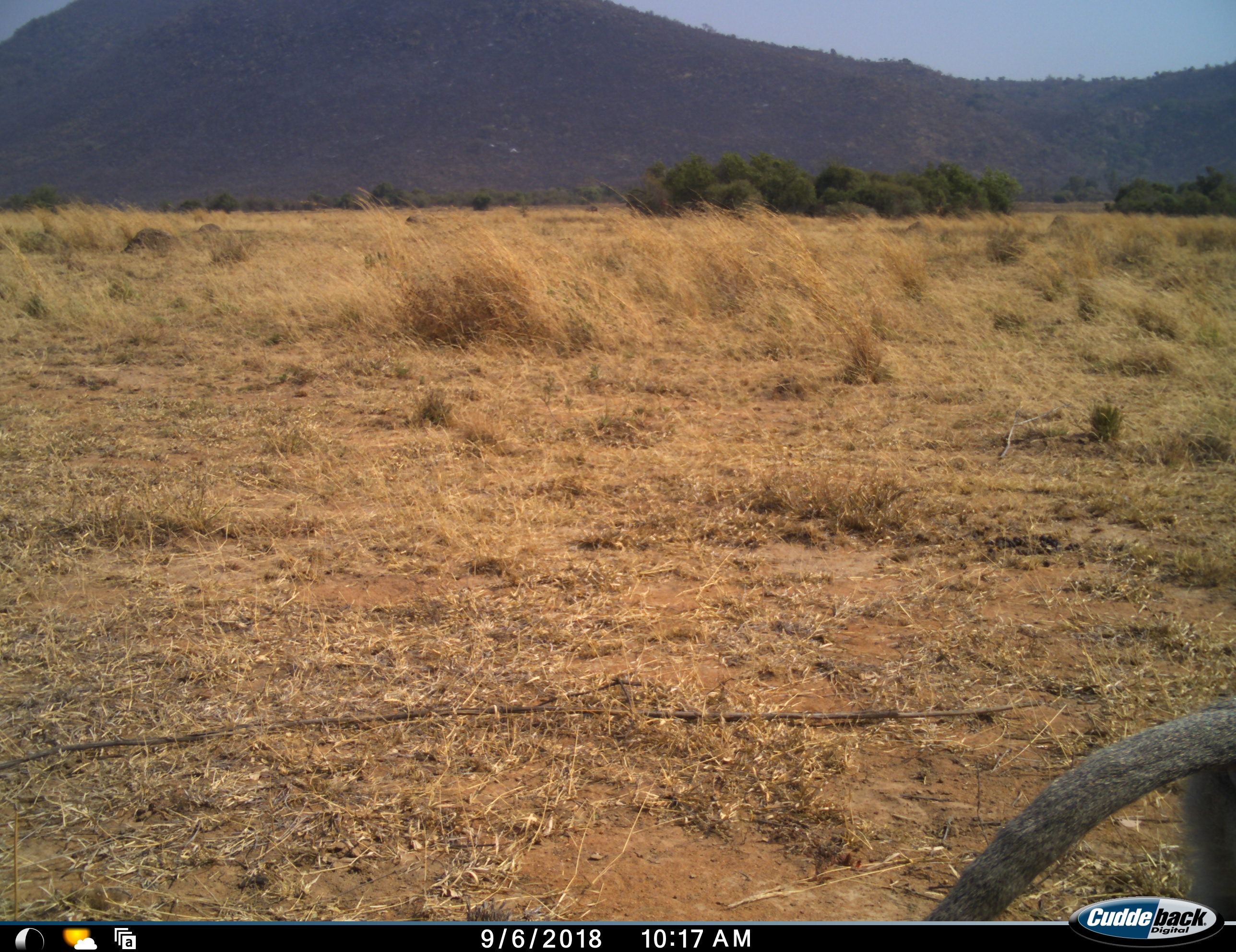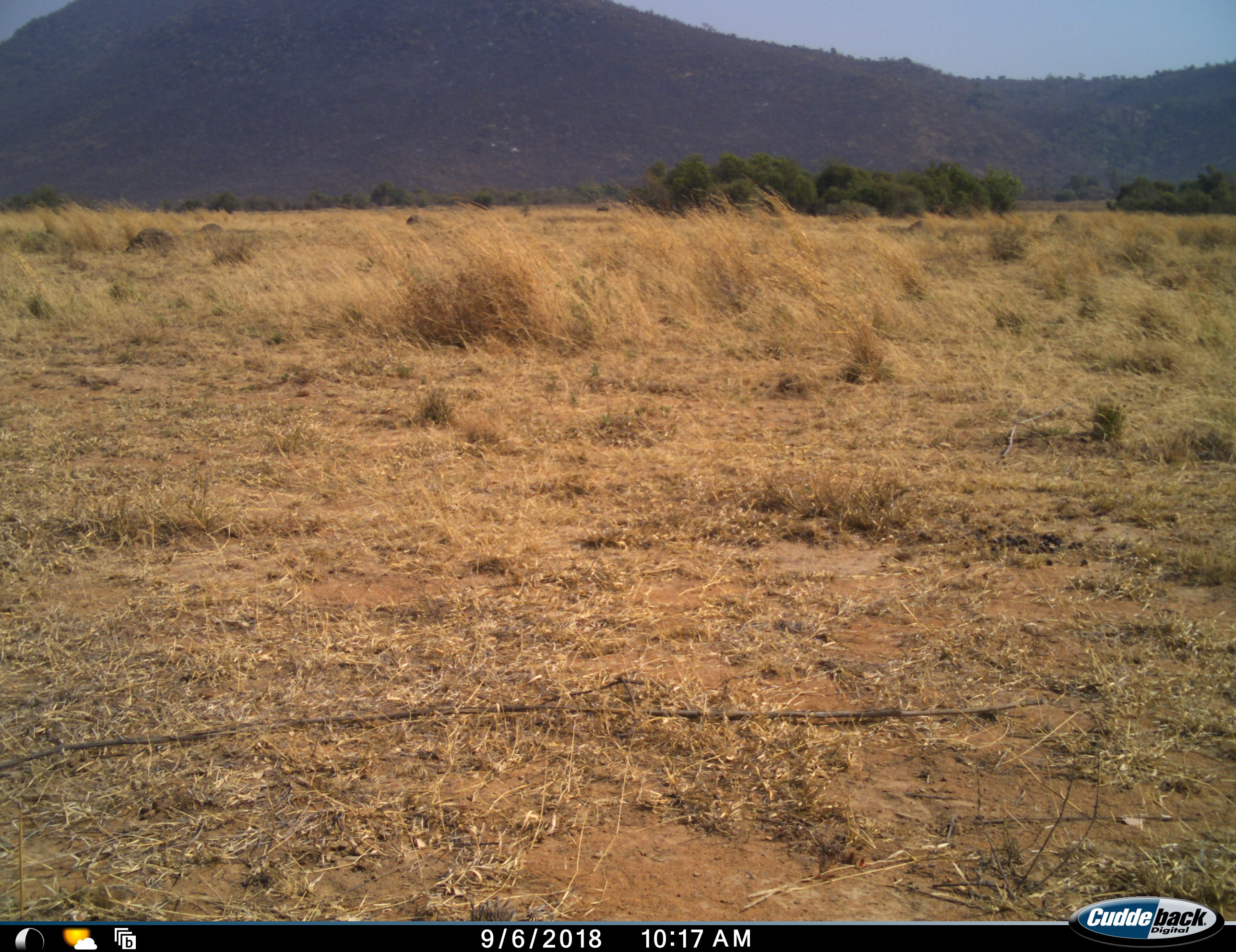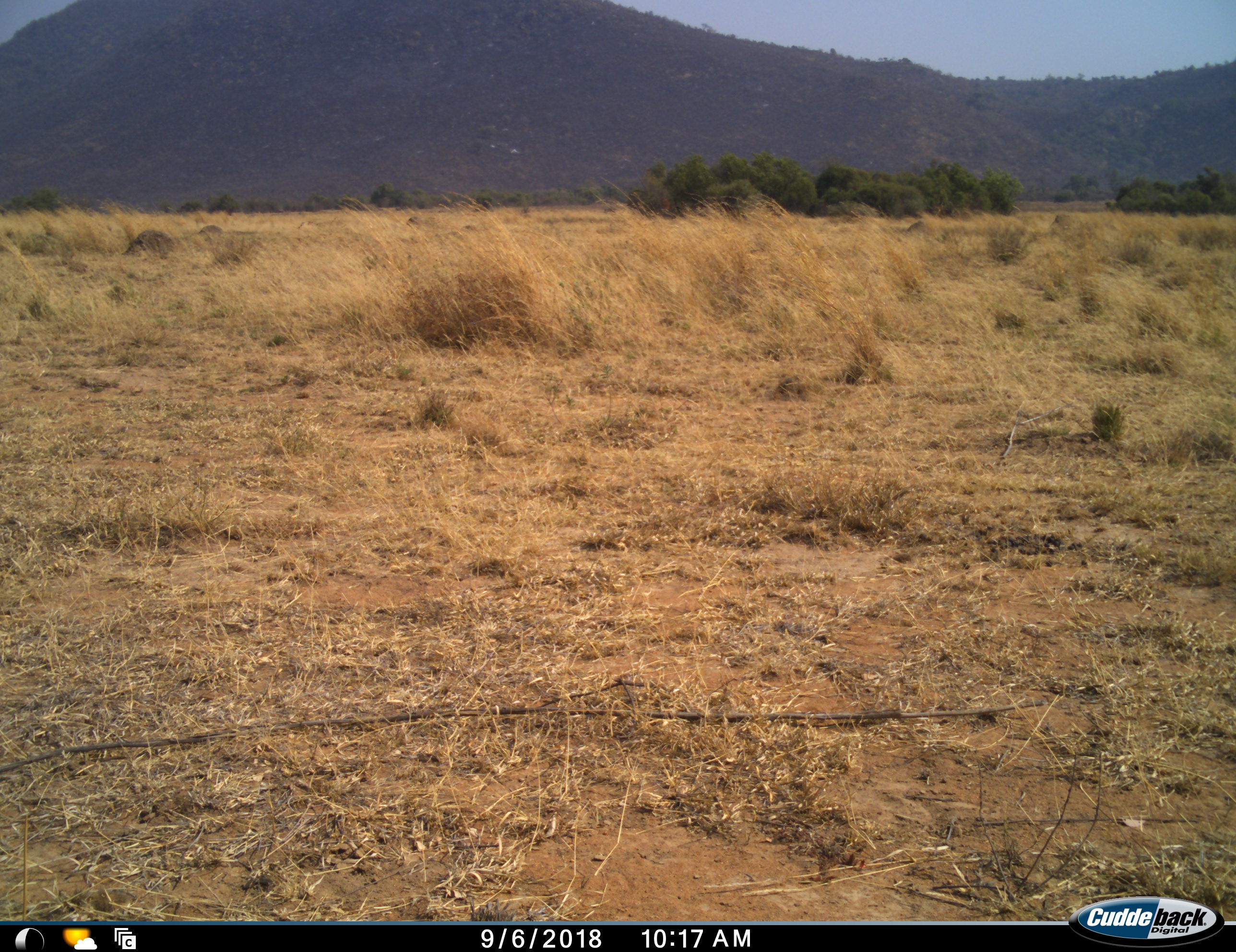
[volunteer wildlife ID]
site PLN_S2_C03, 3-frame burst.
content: unidentified animal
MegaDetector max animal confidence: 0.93